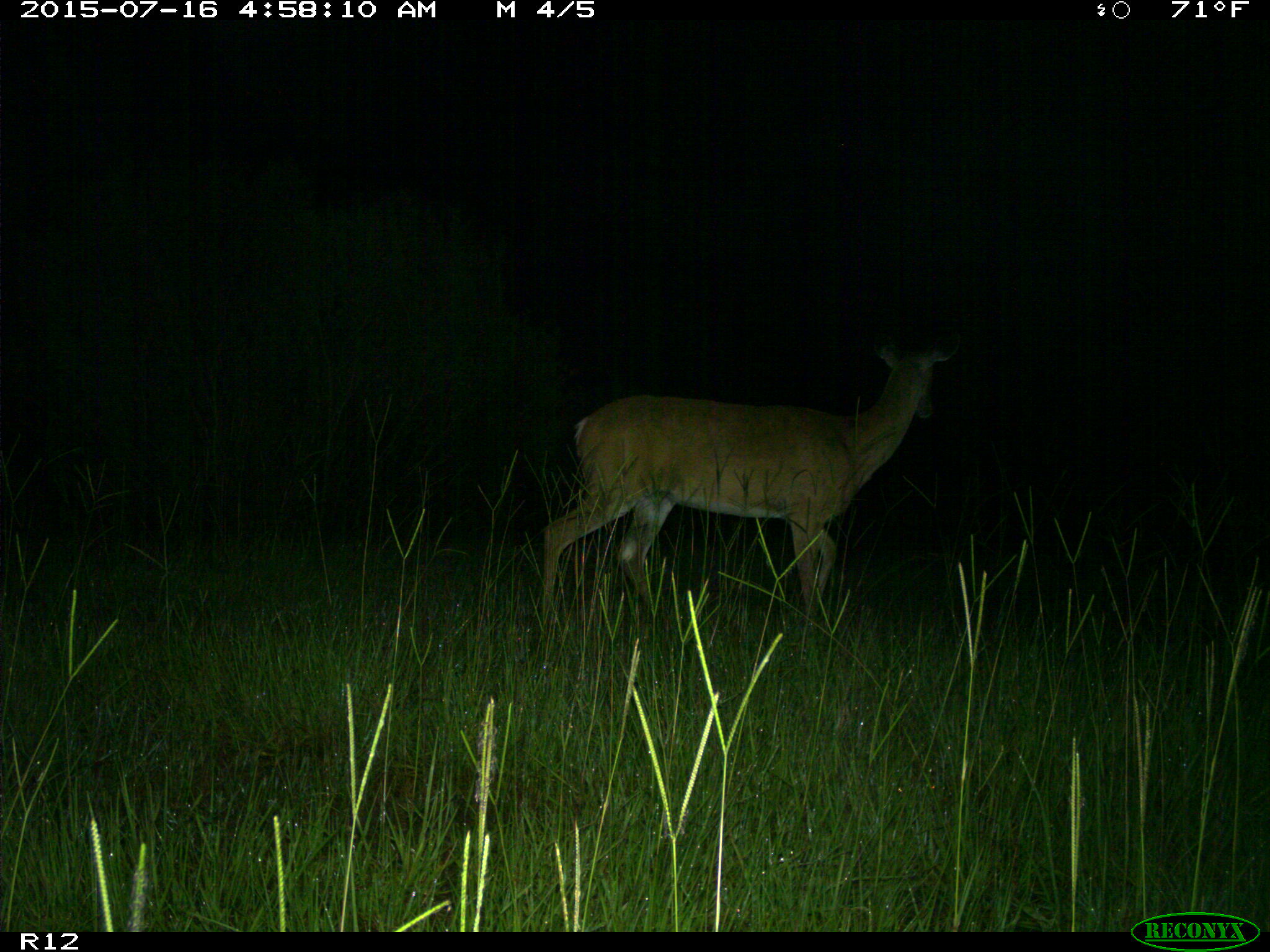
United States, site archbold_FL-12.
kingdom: Animalia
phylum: Chordata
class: Mammalia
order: Artiodactyla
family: Cervidae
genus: Odocoileus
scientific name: Odocoileus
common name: deer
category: unidentified deer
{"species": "unidentified deer (deer) (Odocoileus)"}